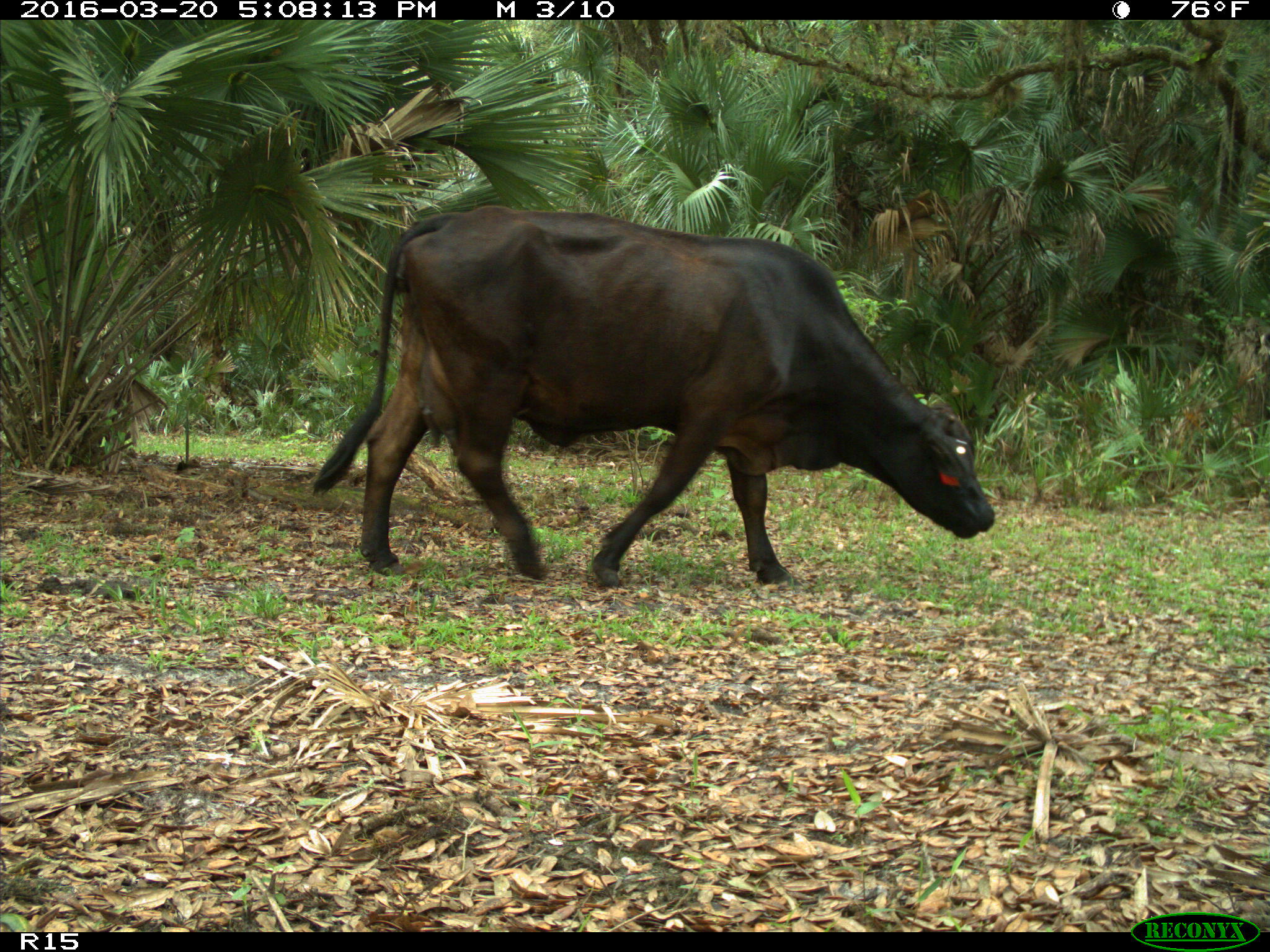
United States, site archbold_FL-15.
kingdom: Animalia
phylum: Chordata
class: Mammalia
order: Artiodactyla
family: Bovidae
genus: Bos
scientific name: Bos taurus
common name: domestic cow